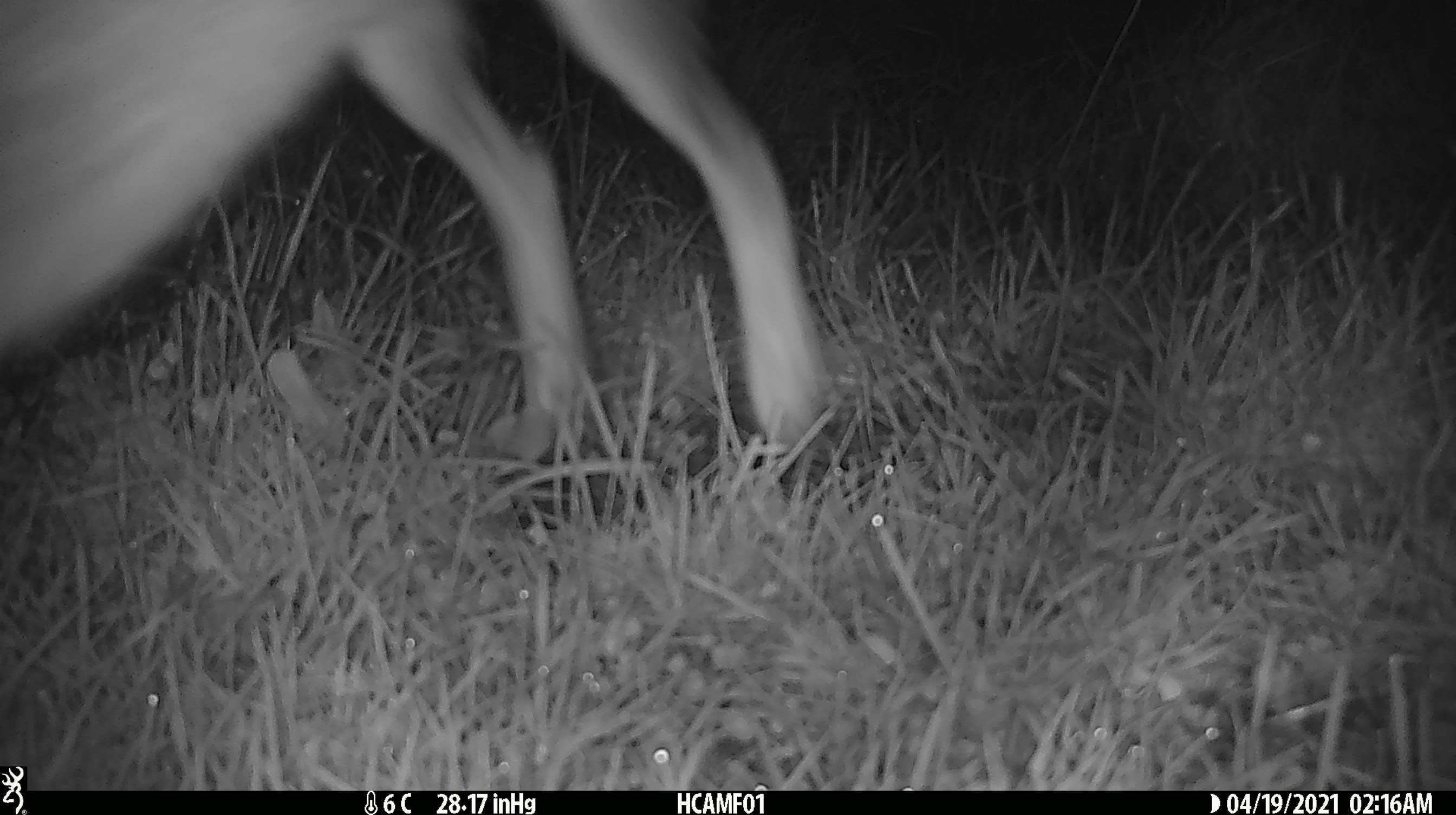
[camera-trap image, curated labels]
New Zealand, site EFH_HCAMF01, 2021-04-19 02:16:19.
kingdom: Animalia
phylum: Chordata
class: Mammalia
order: Lagomorpha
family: Leporidae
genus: Lepus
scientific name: Lepus europaeus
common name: brown hare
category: hare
Hare (brown hare) (Lepus europaeus).